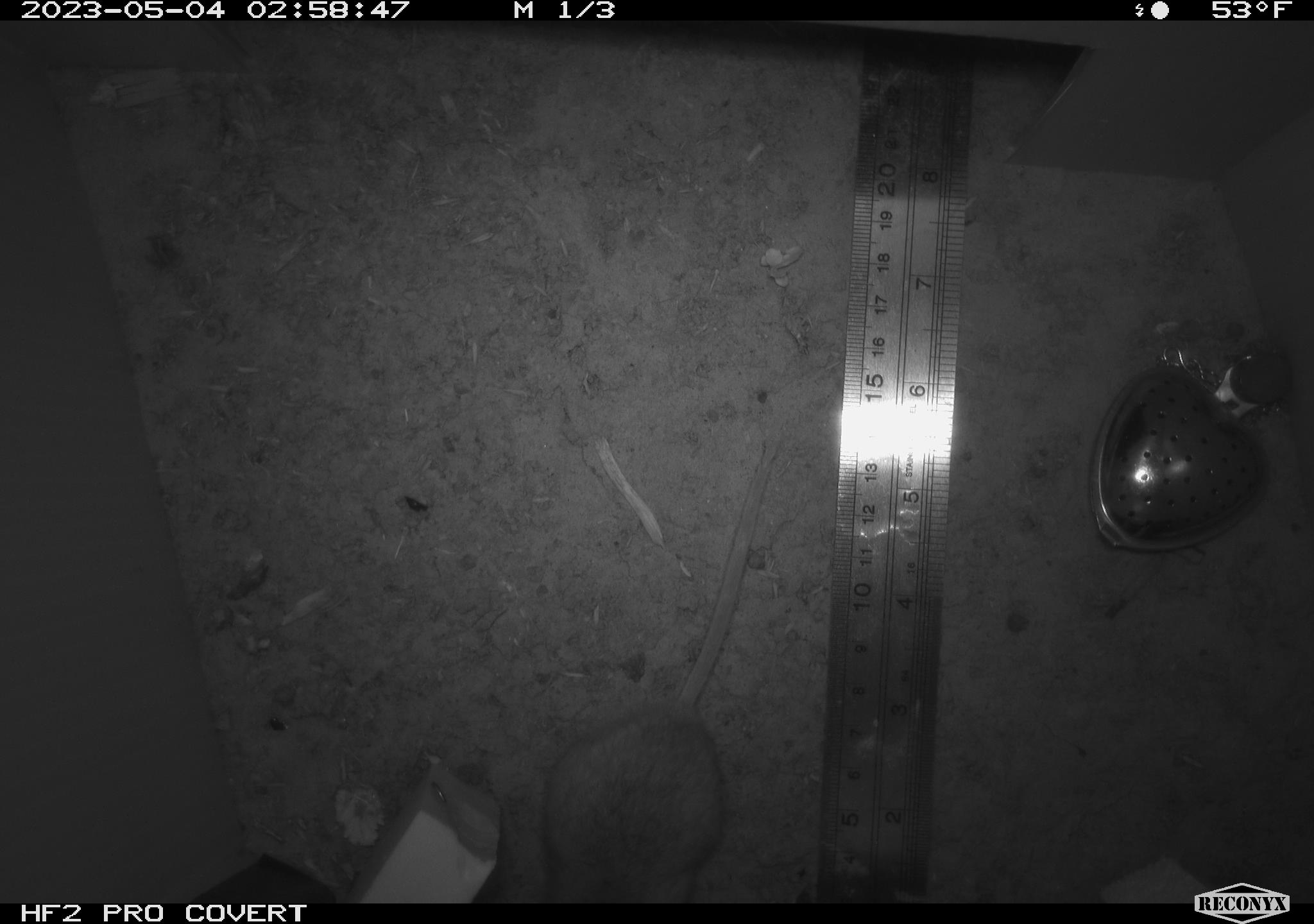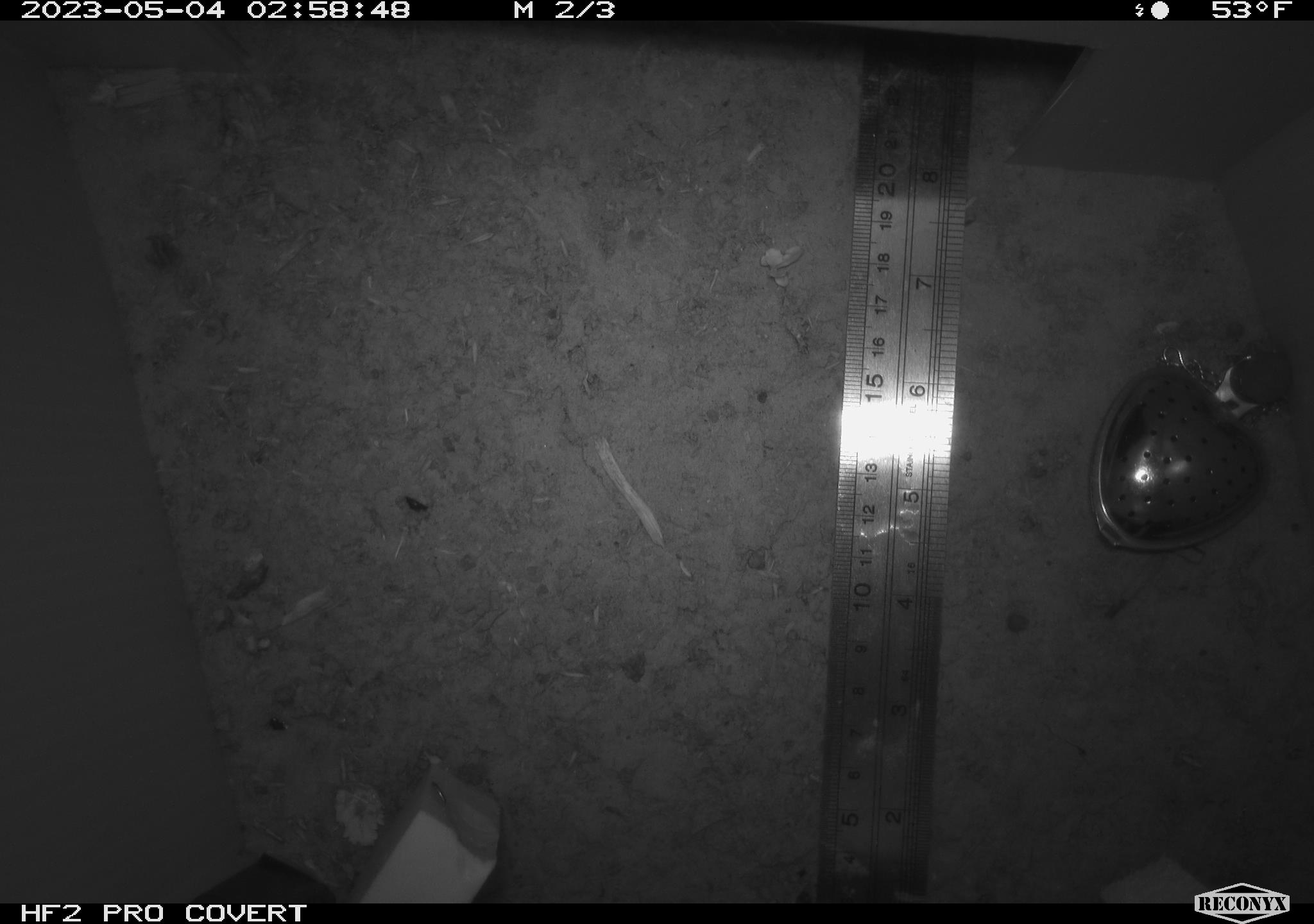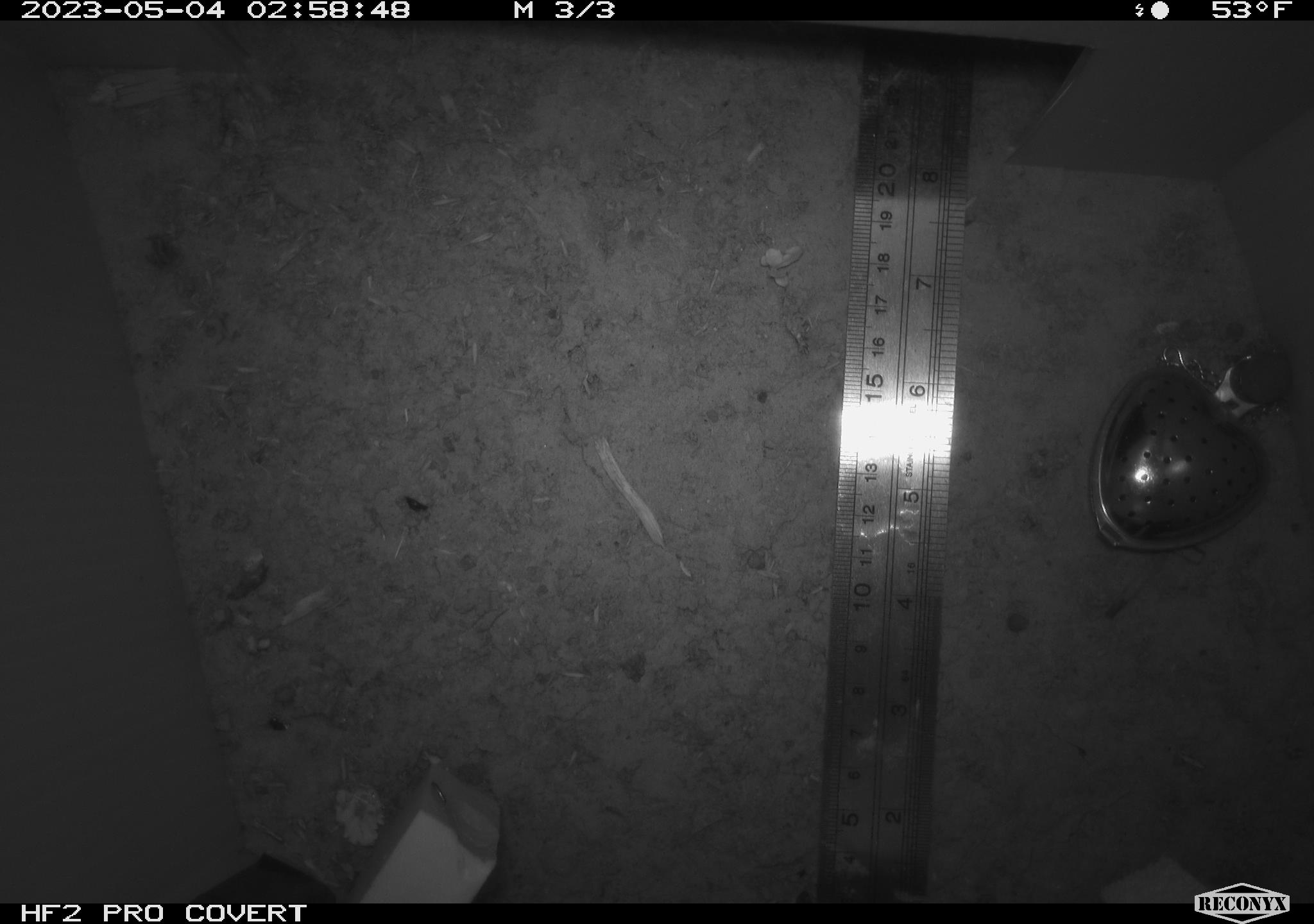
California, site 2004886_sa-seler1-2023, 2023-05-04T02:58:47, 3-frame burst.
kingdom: Animalia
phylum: Chordata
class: Mammalia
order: Rodentia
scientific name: Rodentia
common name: mouse species